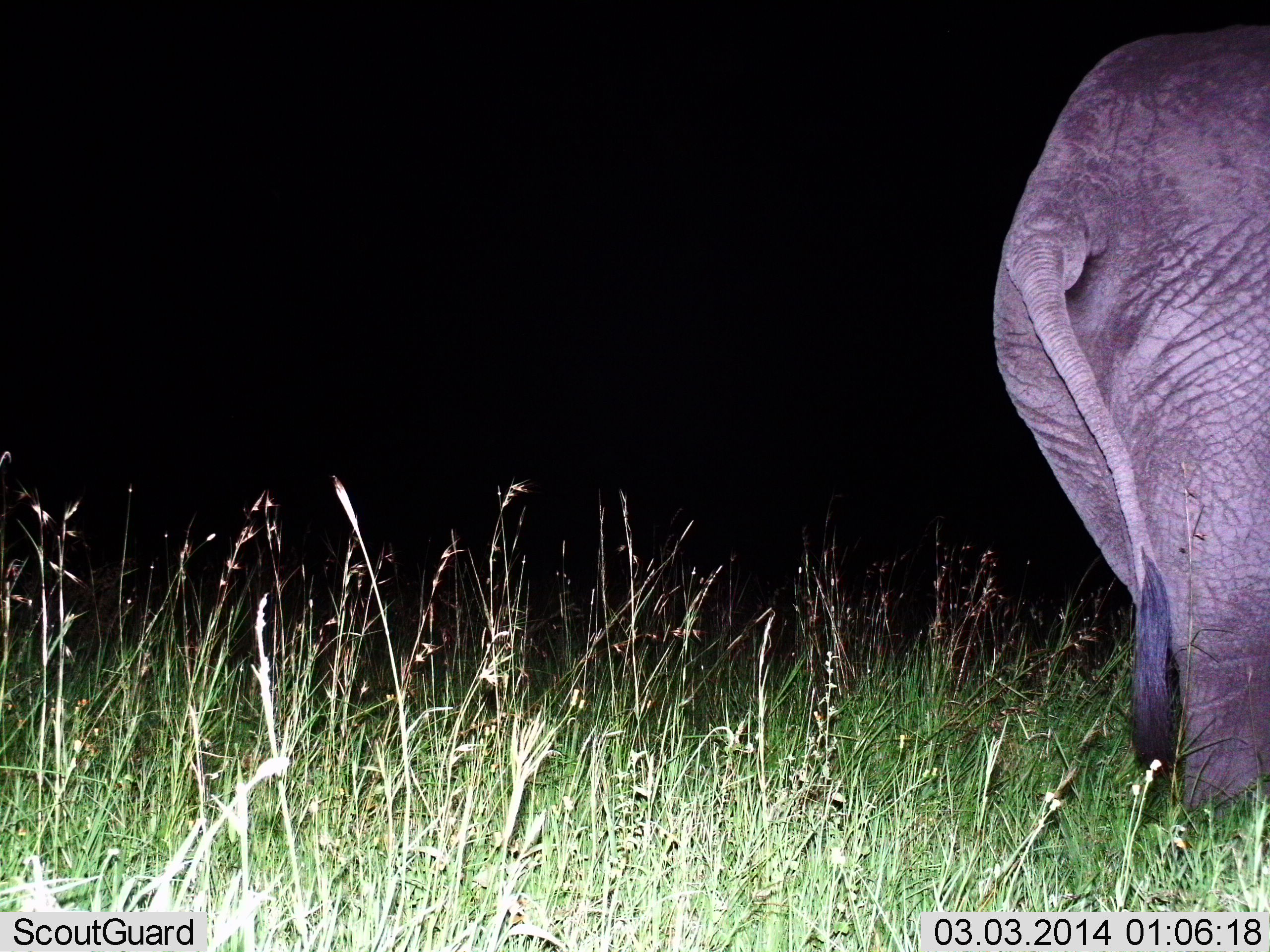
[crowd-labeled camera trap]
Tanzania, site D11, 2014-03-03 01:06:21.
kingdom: Animalia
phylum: Chordata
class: Mammalia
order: Proboscidea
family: Elephantidae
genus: Loxodonta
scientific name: Loxodonta africana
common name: african bush elephant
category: elephant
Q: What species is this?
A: Elephant (african bush elephant) (Loxodonta africana).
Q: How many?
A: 1.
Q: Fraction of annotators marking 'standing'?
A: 70%.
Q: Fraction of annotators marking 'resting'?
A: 0%.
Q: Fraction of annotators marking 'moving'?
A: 30%.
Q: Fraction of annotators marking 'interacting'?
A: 0%.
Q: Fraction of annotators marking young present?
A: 0%.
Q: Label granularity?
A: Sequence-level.